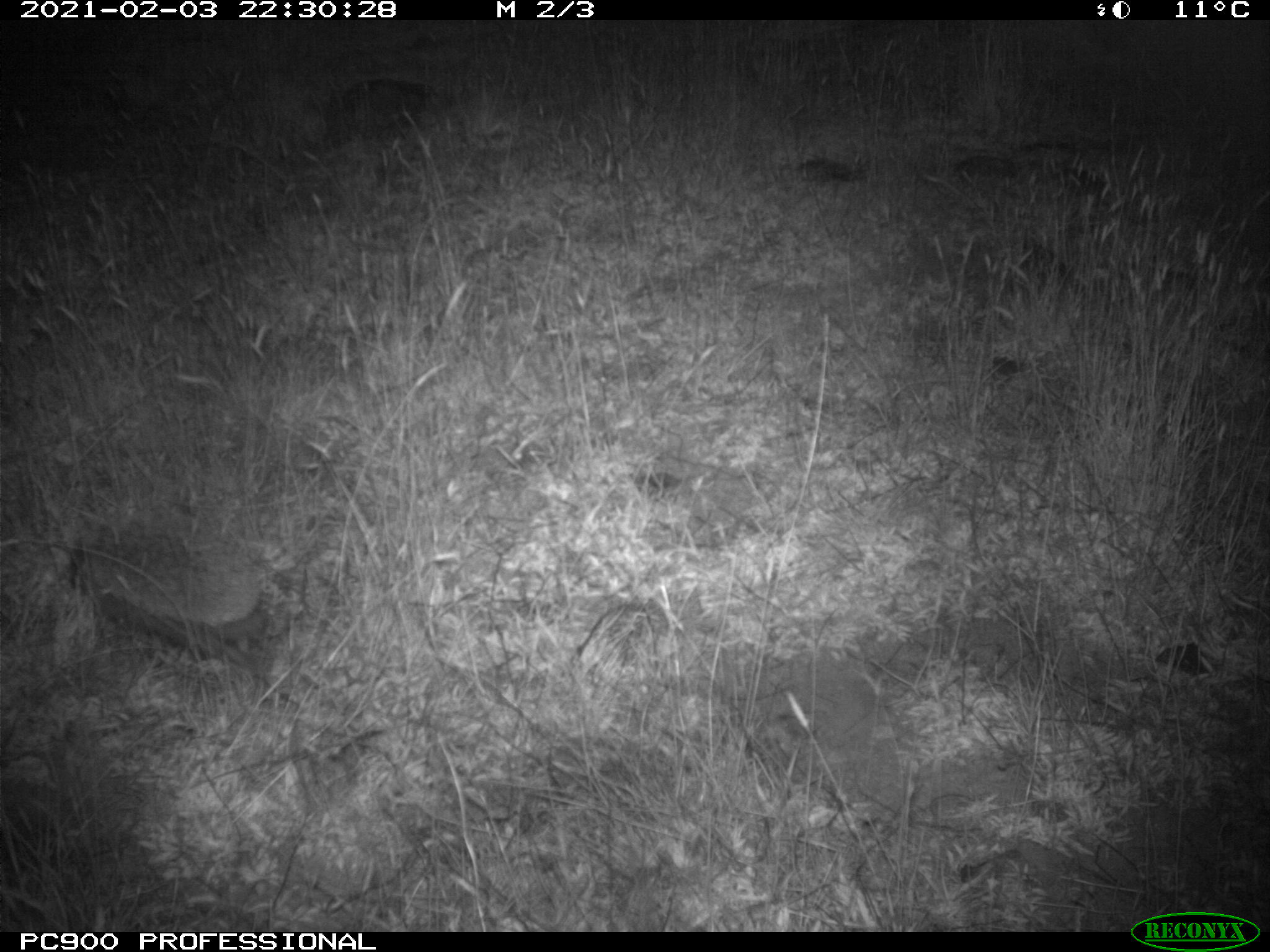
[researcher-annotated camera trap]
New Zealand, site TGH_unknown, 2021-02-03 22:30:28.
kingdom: Animalia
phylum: Chordata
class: Mammalia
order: Eulipotyphla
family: Erinaceidae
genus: Erinaceus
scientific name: Erinaceus europaeus europaeus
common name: european hedgehog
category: hedgehog